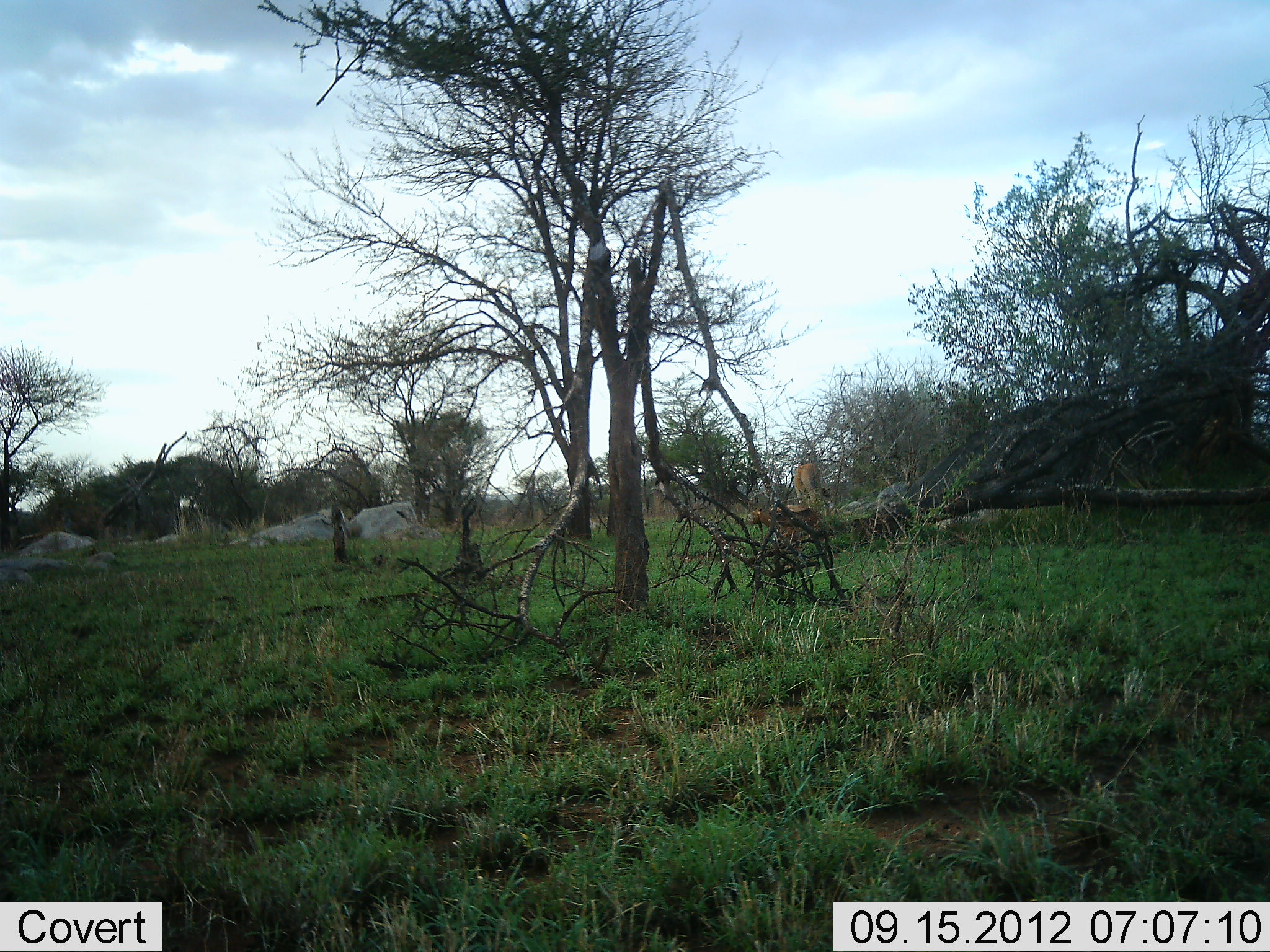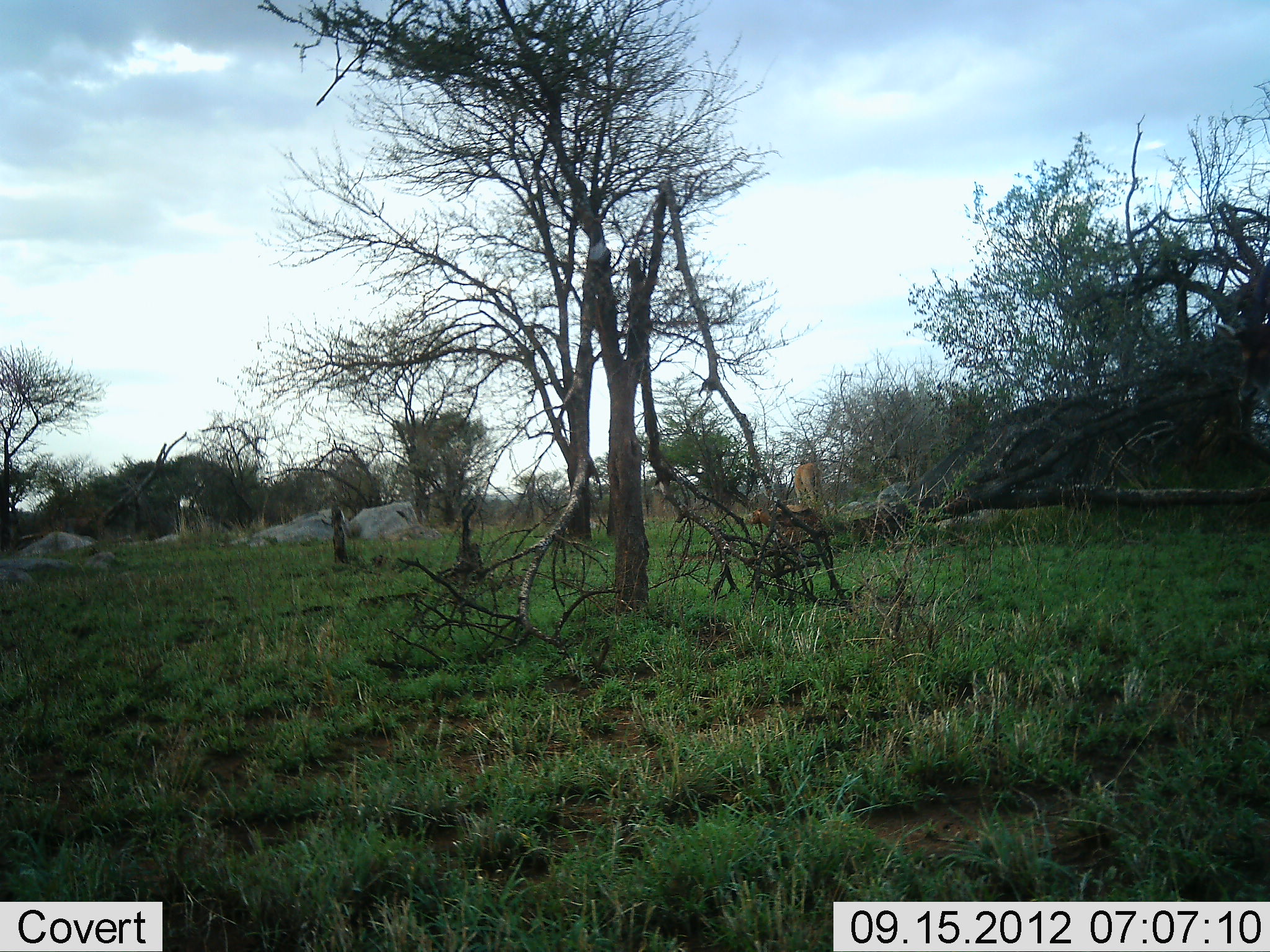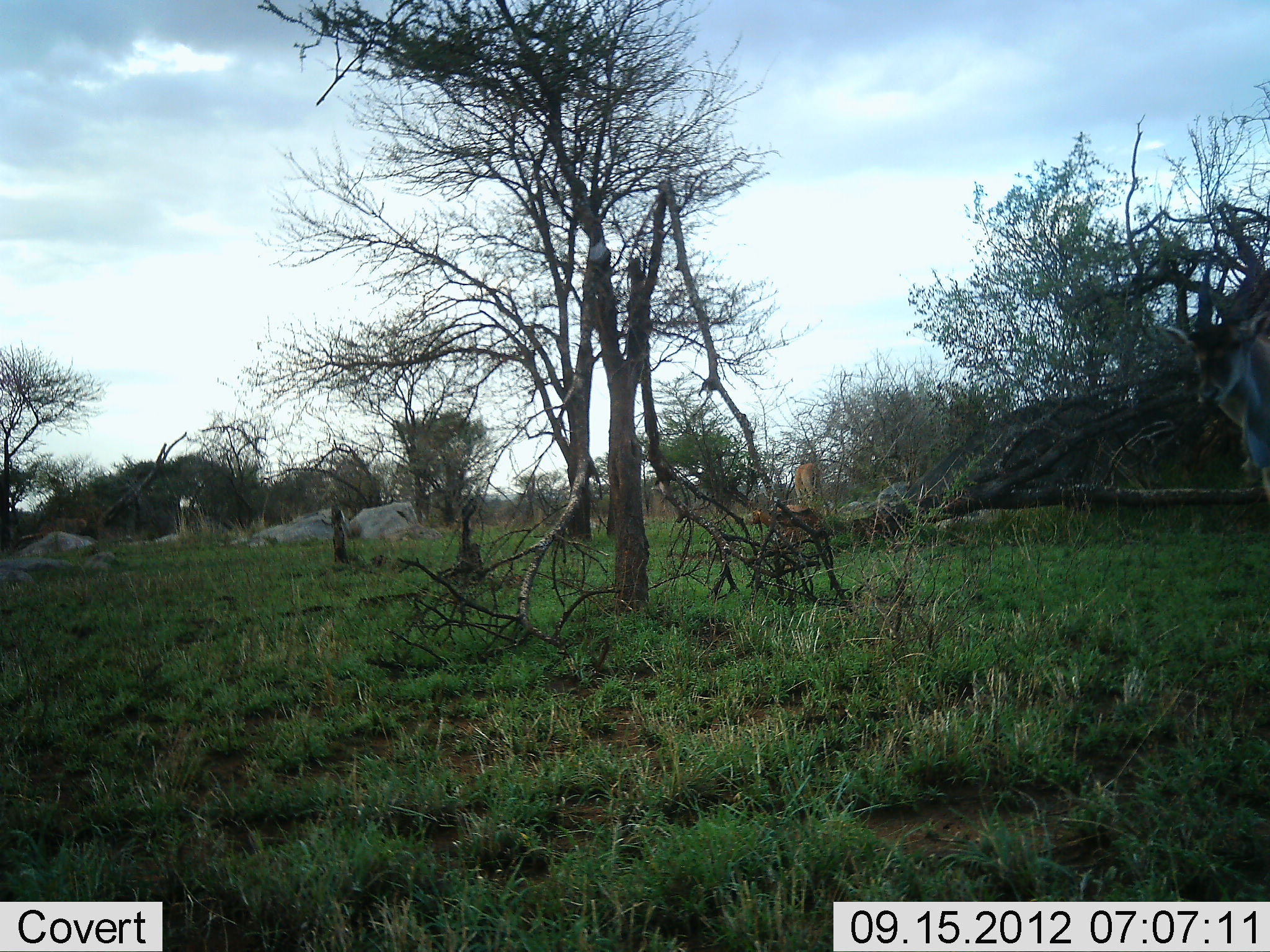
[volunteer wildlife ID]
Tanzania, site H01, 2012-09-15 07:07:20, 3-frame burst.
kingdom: Animalia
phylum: Chordata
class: Mammalia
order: Artiodactyla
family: Bovidae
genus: Tragelaphus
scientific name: Tragelaphus oryx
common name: eland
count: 1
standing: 27%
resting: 0%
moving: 82%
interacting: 0%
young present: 0%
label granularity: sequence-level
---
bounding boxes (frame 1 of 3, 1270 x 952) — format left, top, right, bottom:
animal: 743, 461, 834, 564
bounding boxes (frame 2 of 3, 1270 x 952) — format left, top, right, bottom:
animal: 743, 462, 829, 554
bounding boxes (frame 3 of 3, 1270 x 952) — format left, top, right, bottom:
animal: 1162, 311, 1270, 502; 743, 462, 833, 549